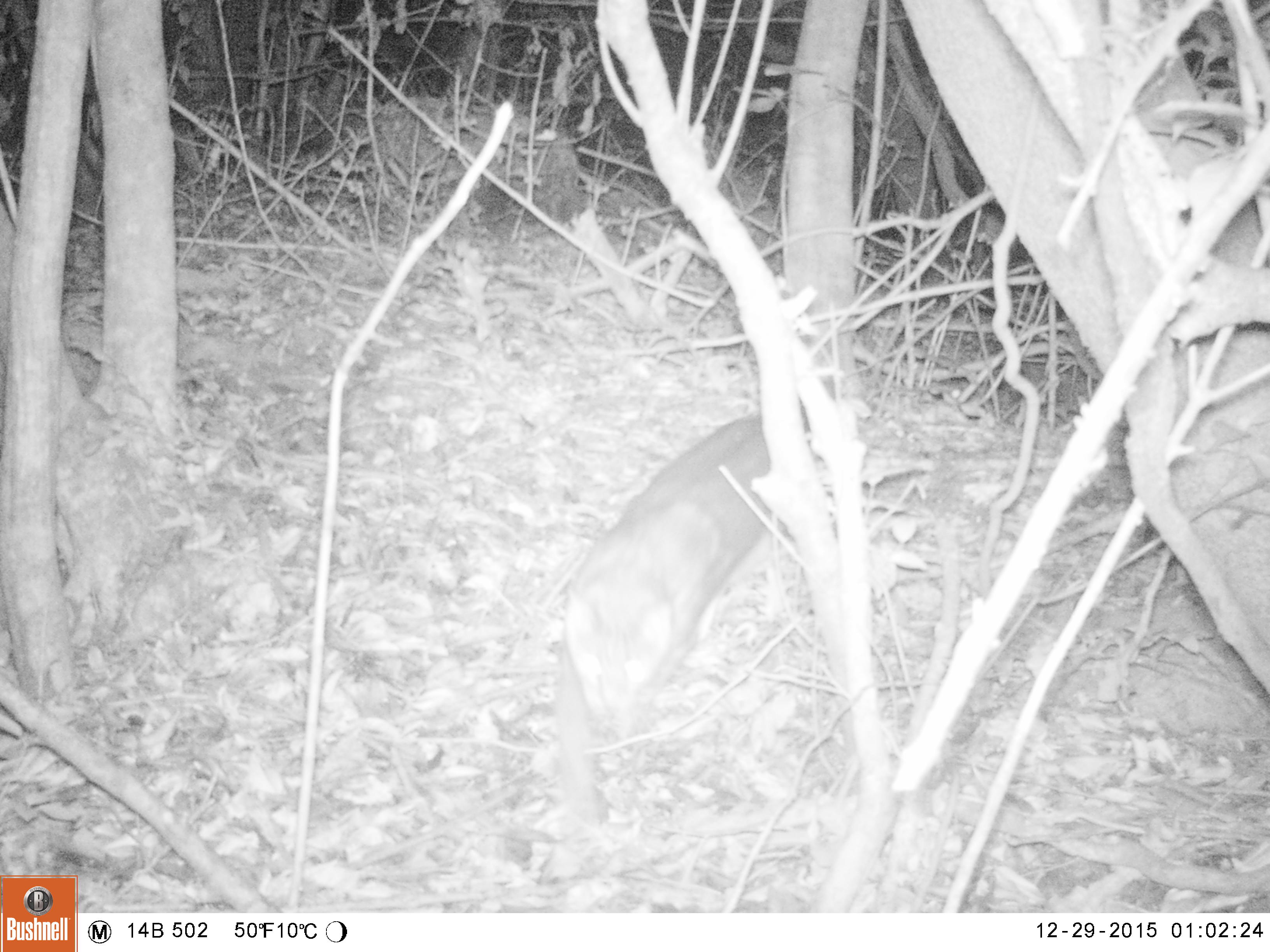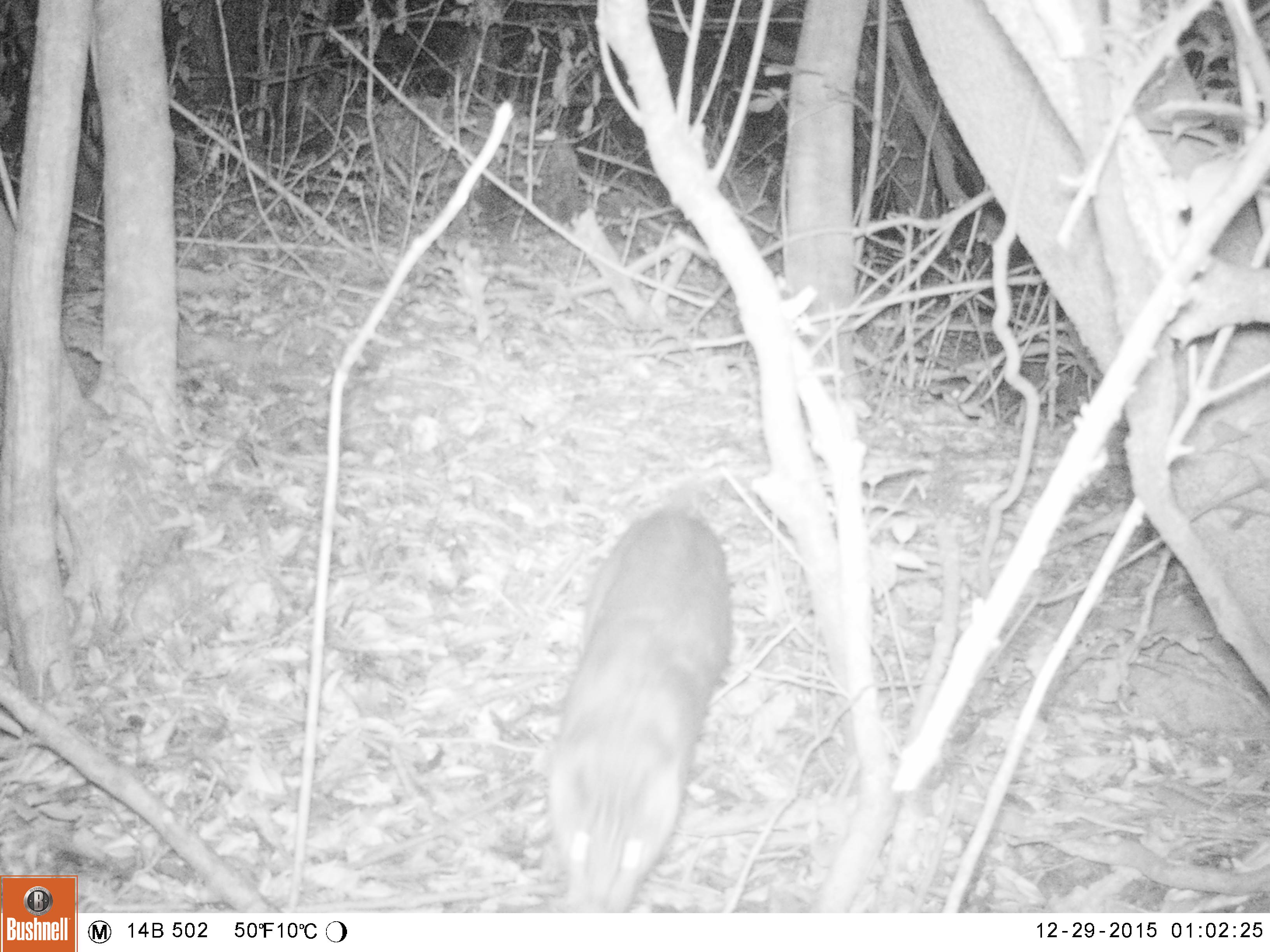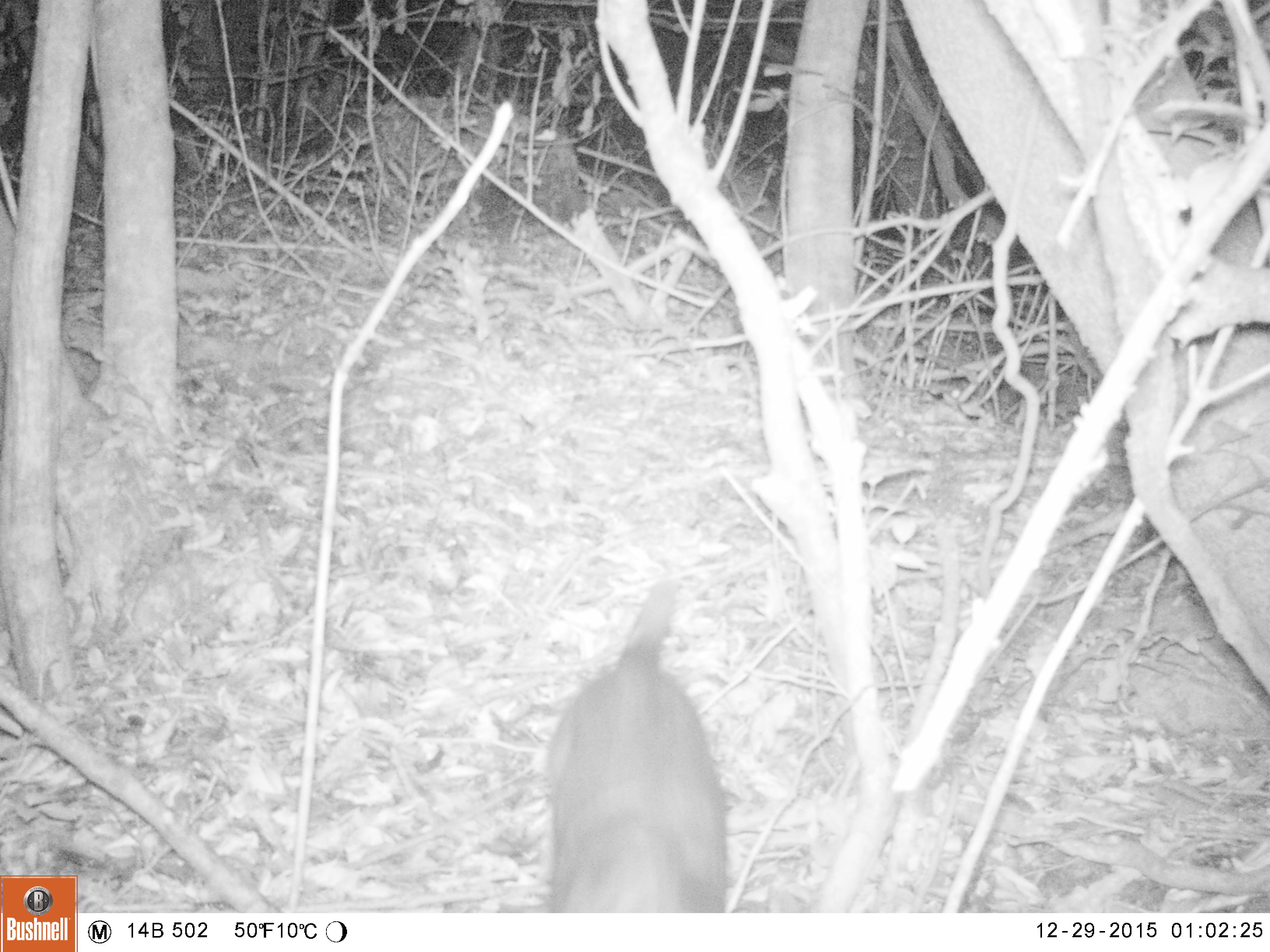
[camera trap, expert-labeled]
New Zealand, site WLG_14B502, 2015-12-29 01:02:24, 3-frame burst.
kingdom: Animalia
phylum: Chordata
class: Mammalia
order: Carnivora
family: Felidae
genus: Felis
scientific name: Felis catus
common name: domestic cat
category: cat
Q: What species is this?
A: Cat (domestic cat) (Felis catus).